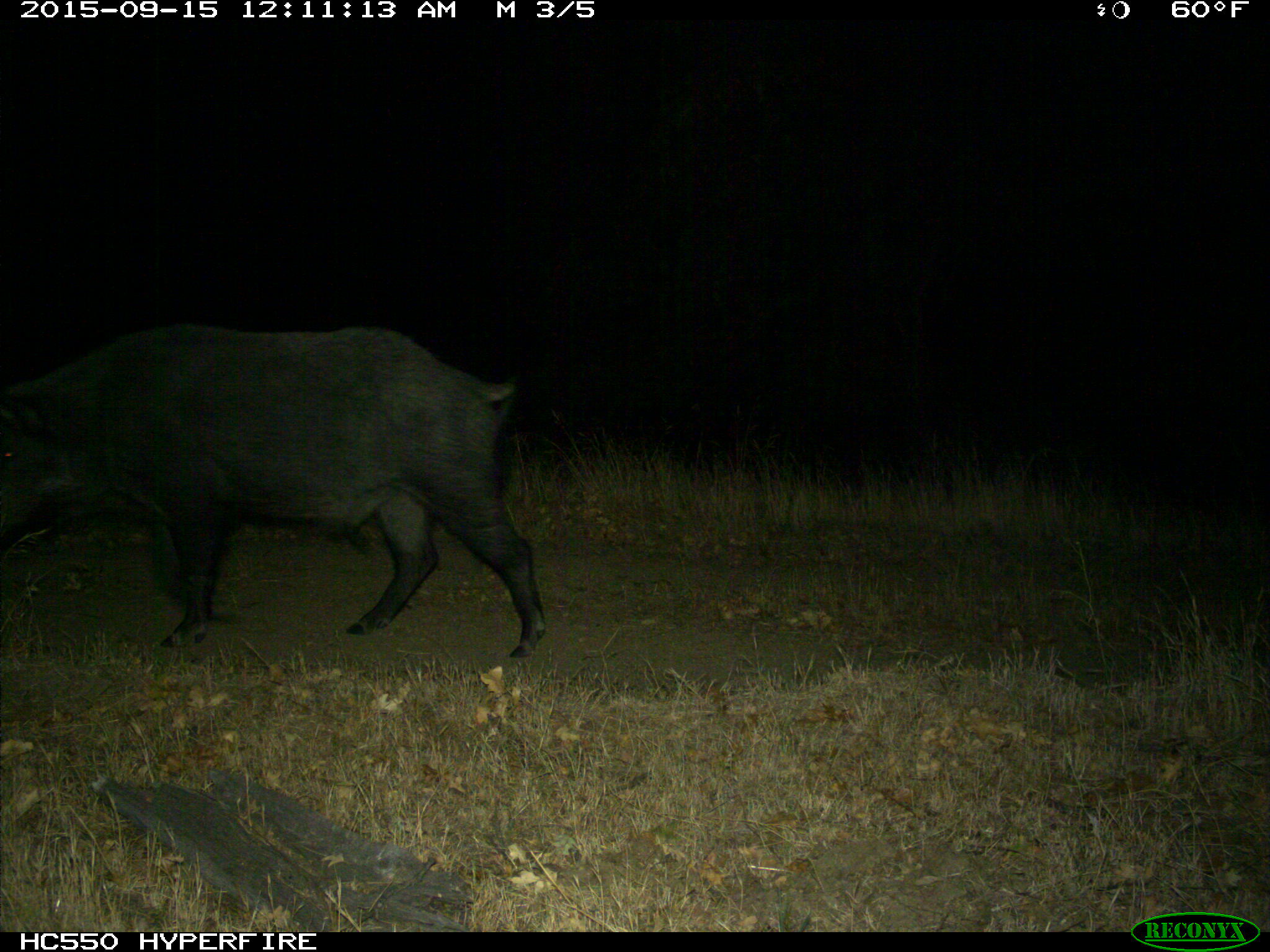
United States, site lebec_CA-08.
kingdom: Animalia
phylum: Chordata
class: Mammalia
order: Artiodactyla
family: Suidae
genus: Sus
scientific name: Sus scrofa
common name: wild boar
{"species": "Sus scrofa (wild boar)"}